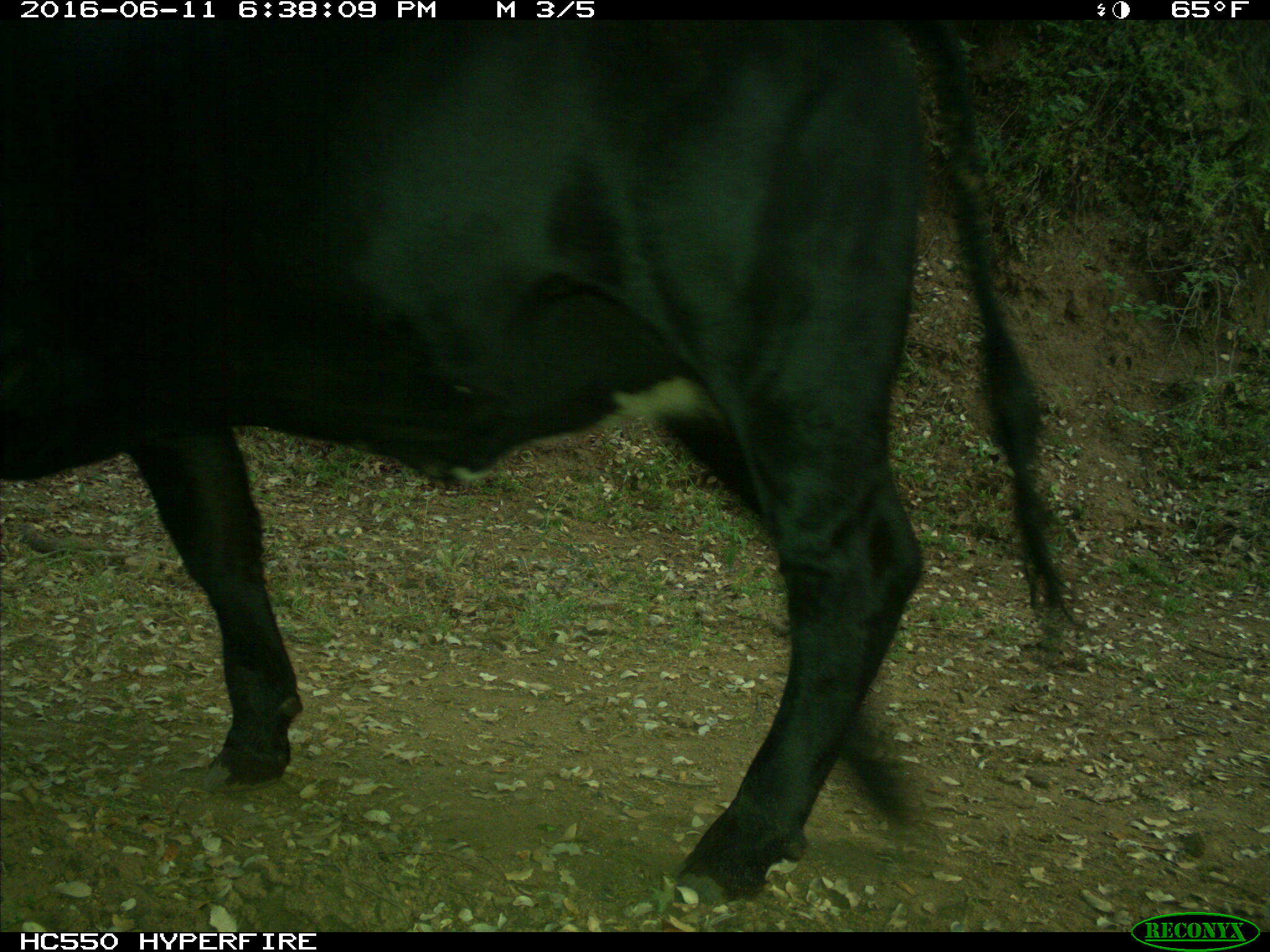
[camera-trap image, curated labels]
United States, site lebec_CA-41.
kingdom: Animalia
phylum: Chordata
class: Mammalia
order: Artiodactyla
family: Bovidae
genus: Bos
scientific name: Bos taurus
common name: domestic cow